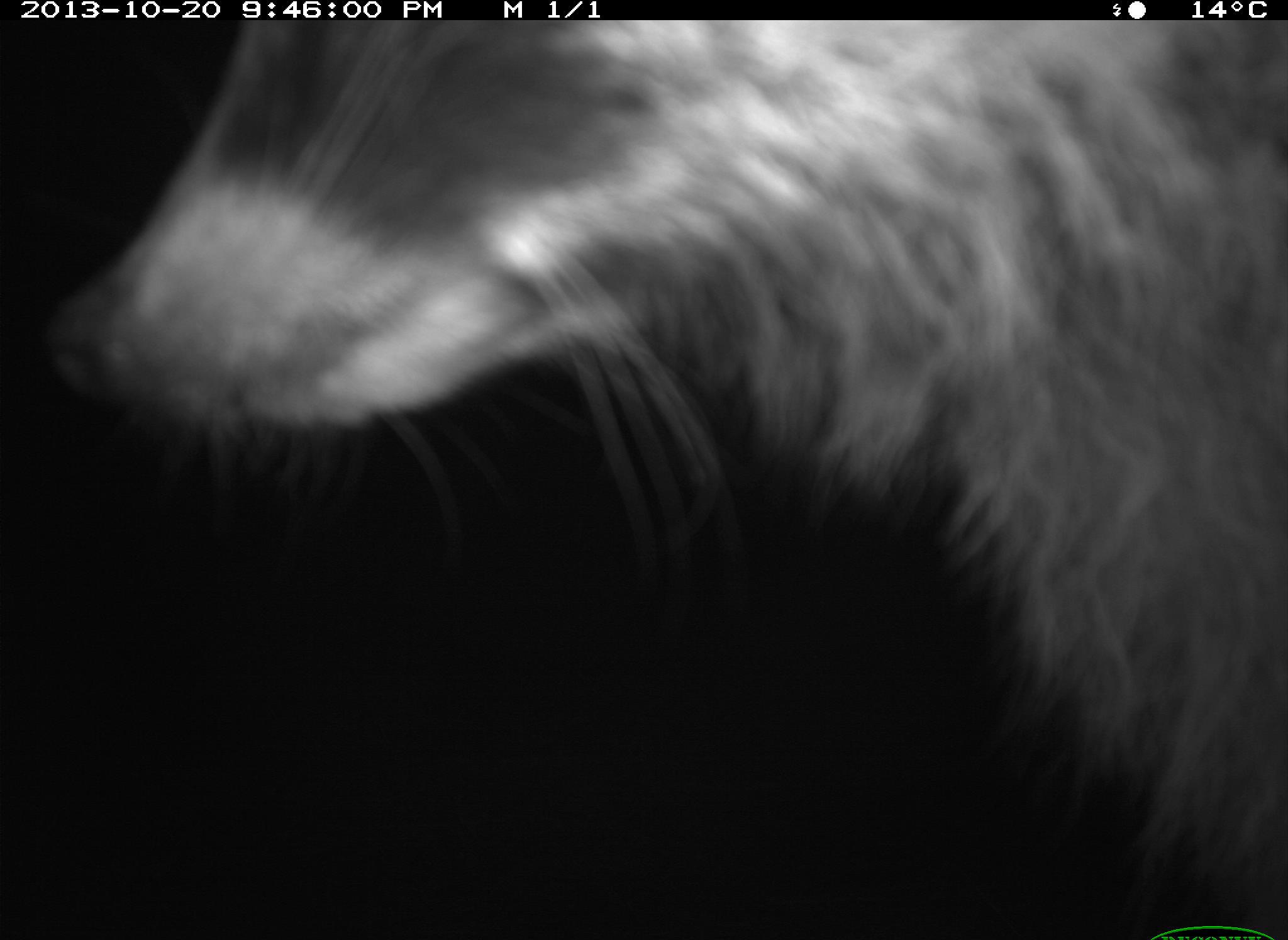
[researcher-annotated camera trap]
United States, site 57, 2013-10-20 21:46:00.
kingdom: Animalia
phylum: Chordata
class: Mammalia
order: Carnivora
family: Procyonidae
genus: Procyon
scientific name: Procyon lotor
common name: raccoon